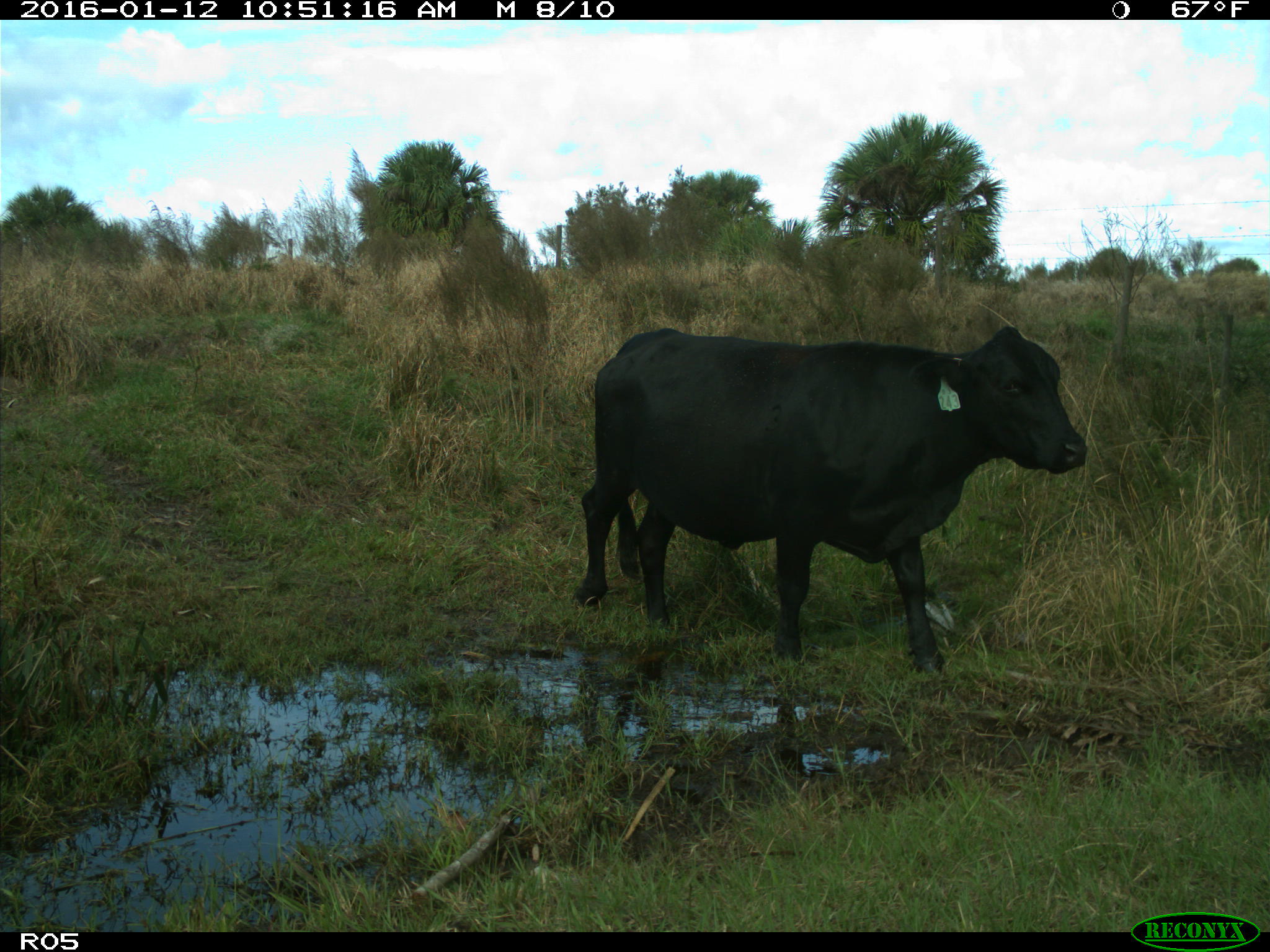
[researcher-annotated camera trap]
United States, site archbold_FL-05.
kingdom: Animalia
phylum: Chordata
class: Mammalia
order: Artiodactyla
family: Bovidae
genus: Bos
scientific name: Bos taurus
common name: domestic cow